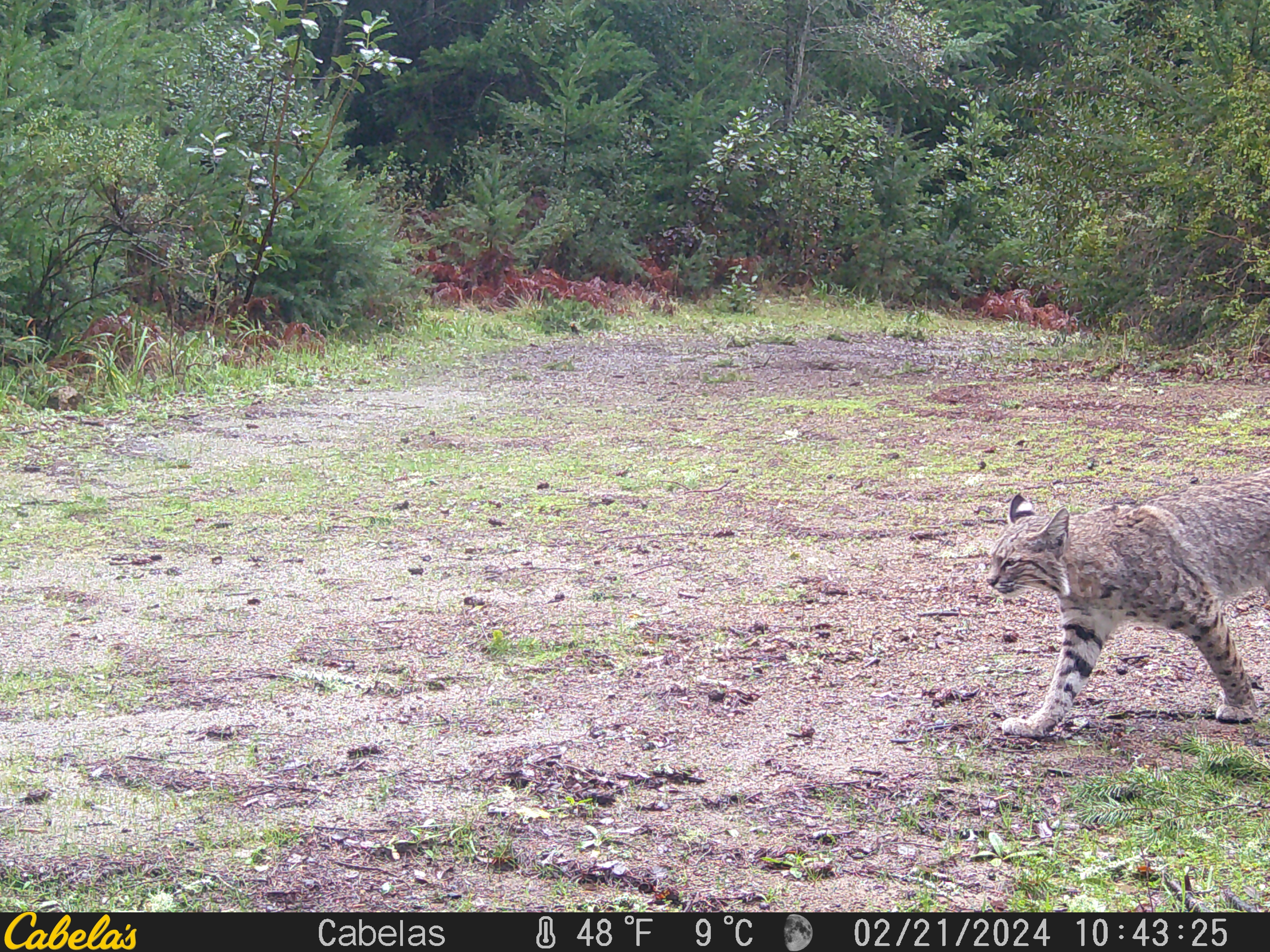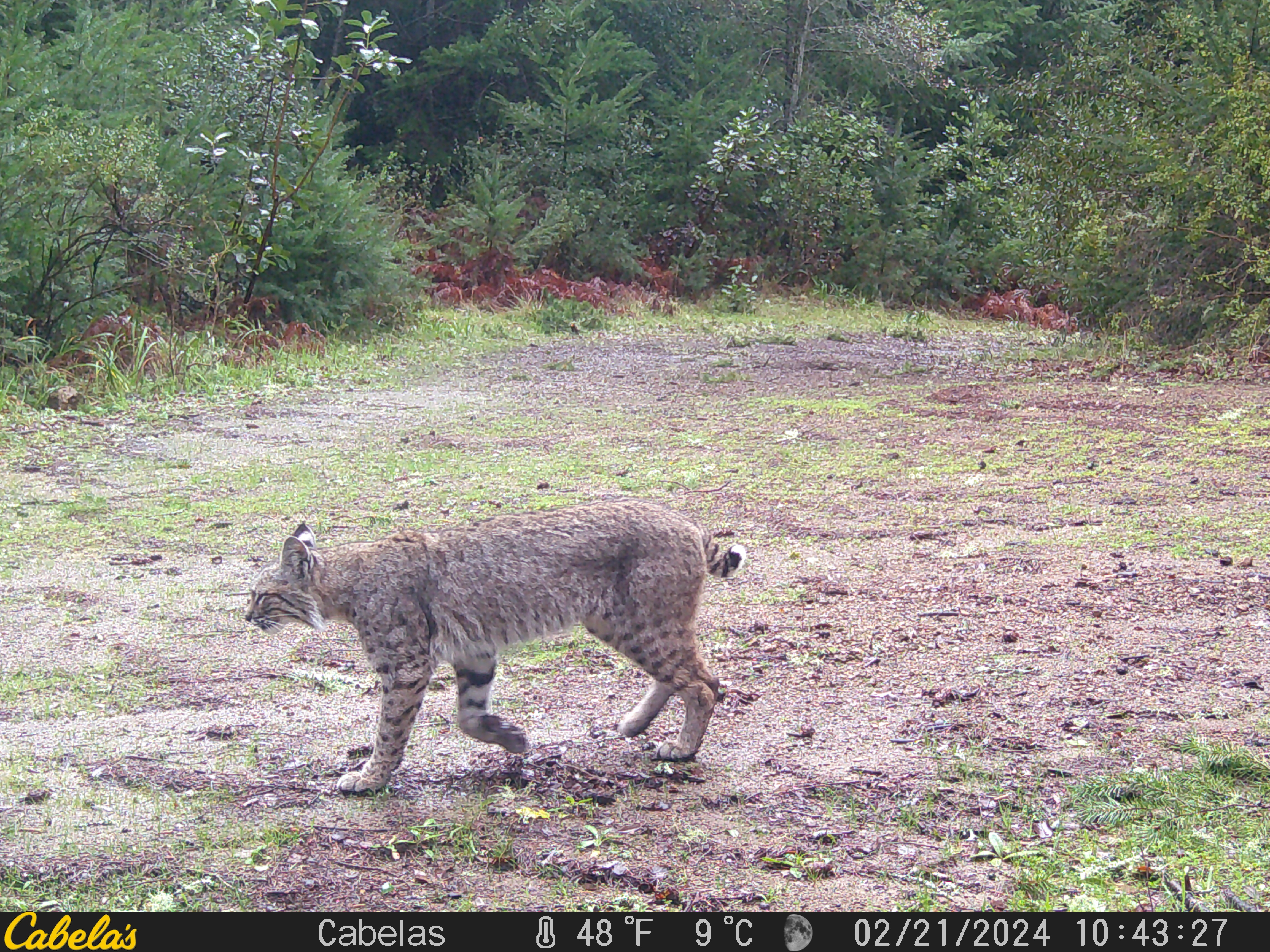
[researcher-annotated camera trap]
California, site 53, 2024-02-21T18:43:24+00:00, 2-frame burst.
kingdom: Animalia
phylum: Chordata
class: Mammalia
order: Carnivora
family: Felidae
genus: Lynx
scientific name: Lynx rufus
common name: bobcat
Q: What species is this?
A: Bobcat (Lynx rufus).